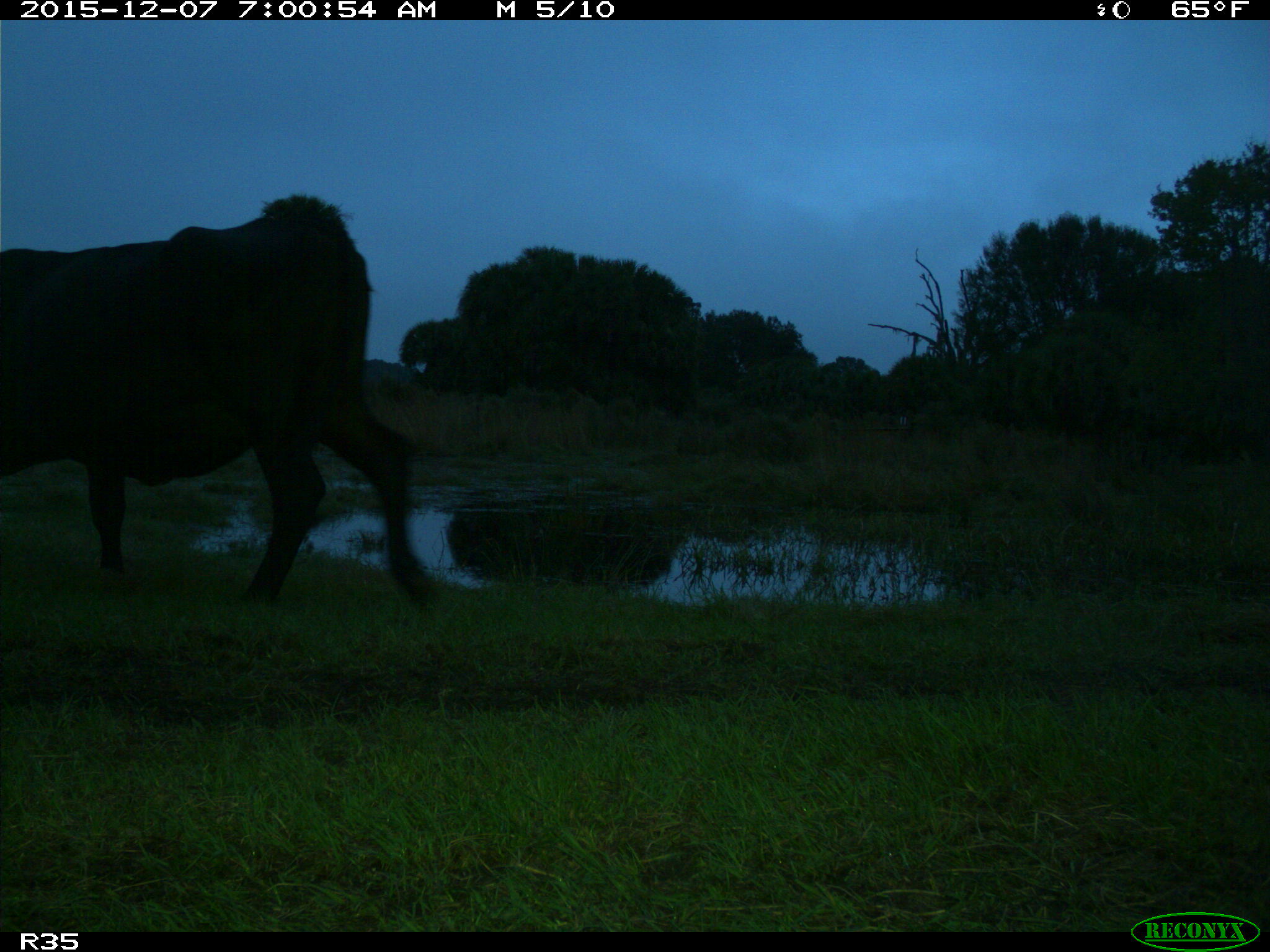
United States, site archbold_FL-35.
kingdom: Animalia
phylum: Chordata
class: Mammalia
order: Artiodactyla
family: Bovidae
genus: Bos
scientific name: Bos taurus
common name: domestic cow